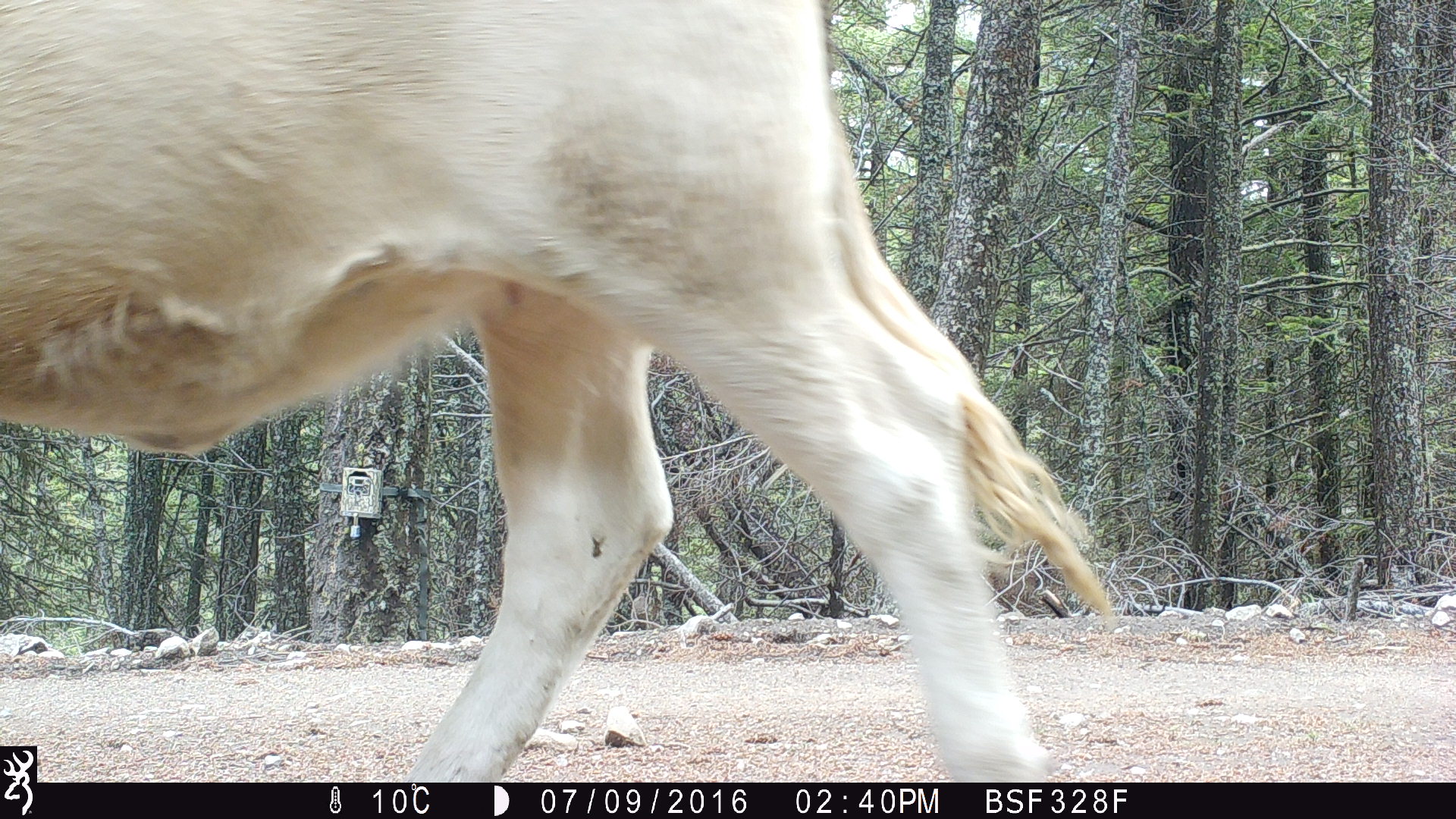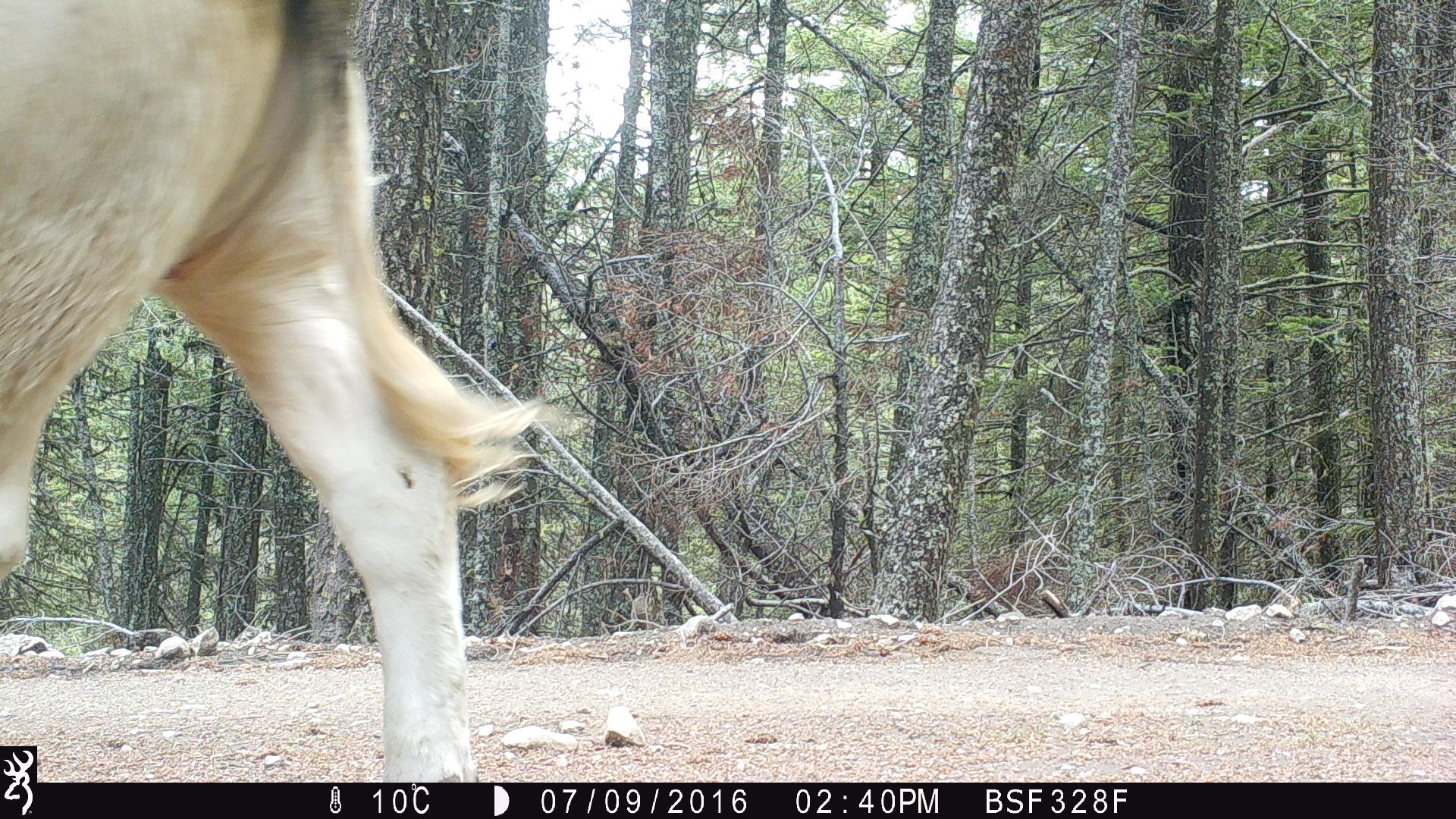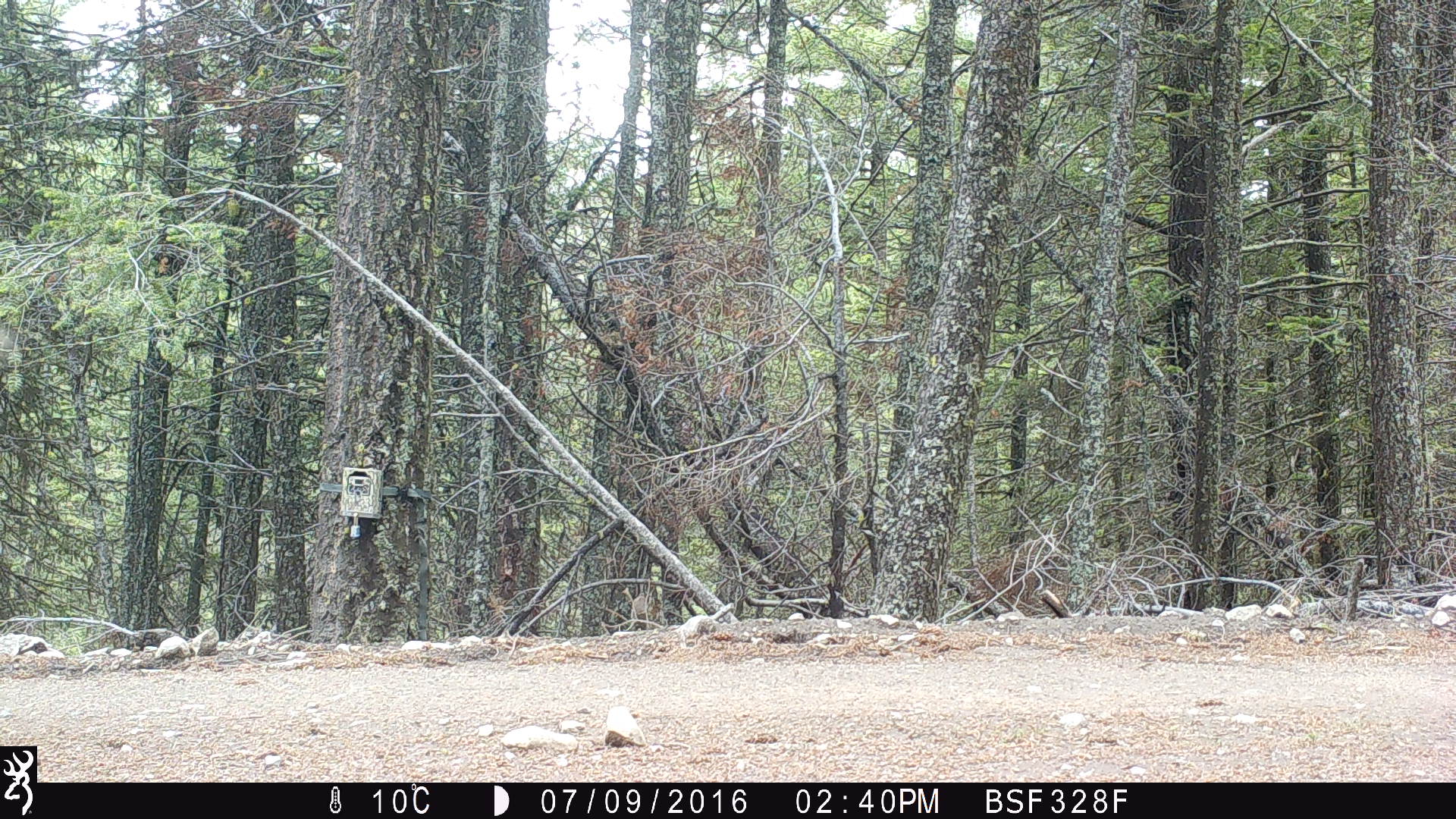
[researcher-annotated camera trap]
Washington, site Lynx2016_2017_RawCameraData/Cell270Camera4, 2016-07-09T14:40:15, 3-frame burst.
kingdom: Animalia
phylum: Chordata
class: Mammalia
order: Artiodactyla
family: Bovidae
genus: Bos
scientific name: Bos taurus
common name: domestic cattle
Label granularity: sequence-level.